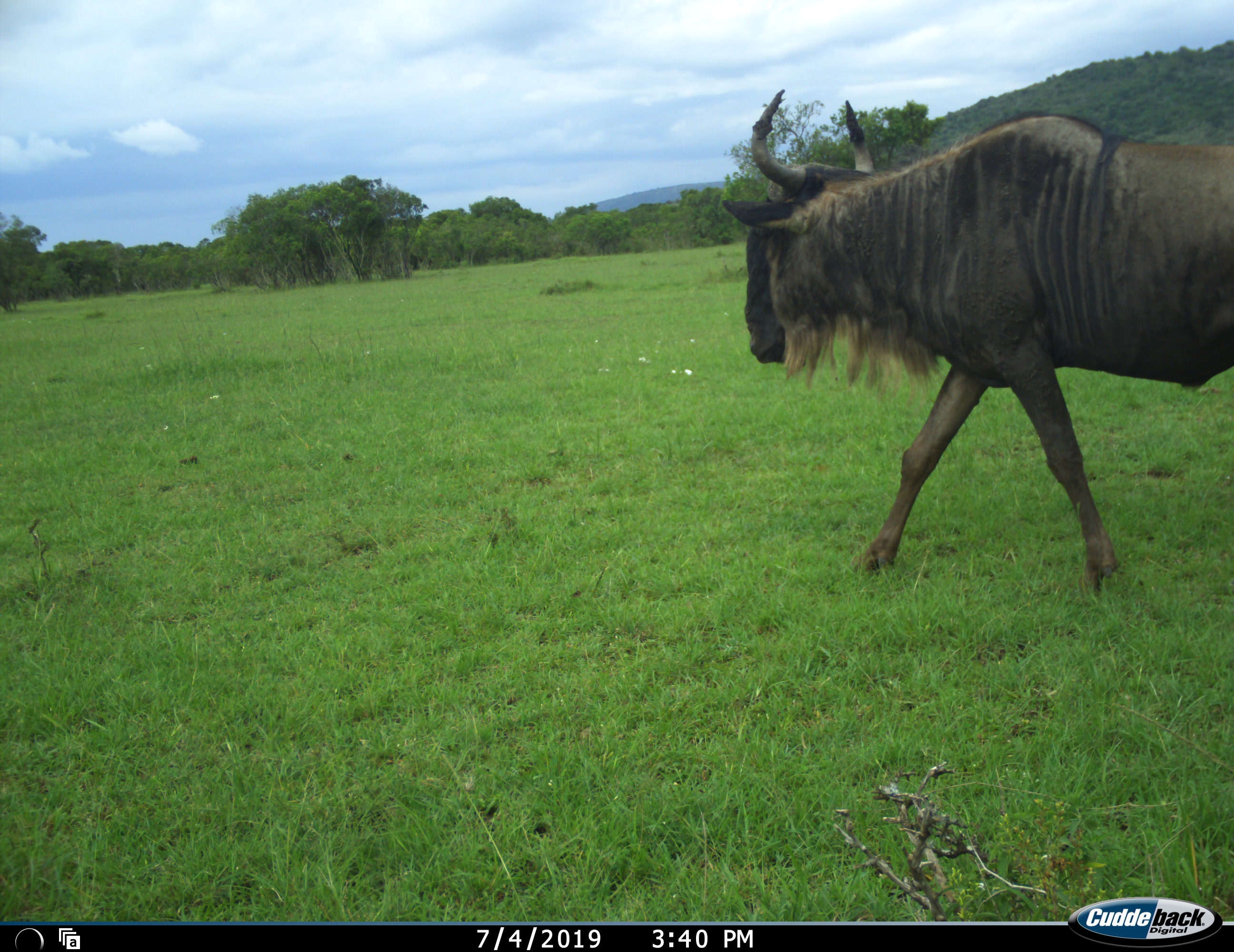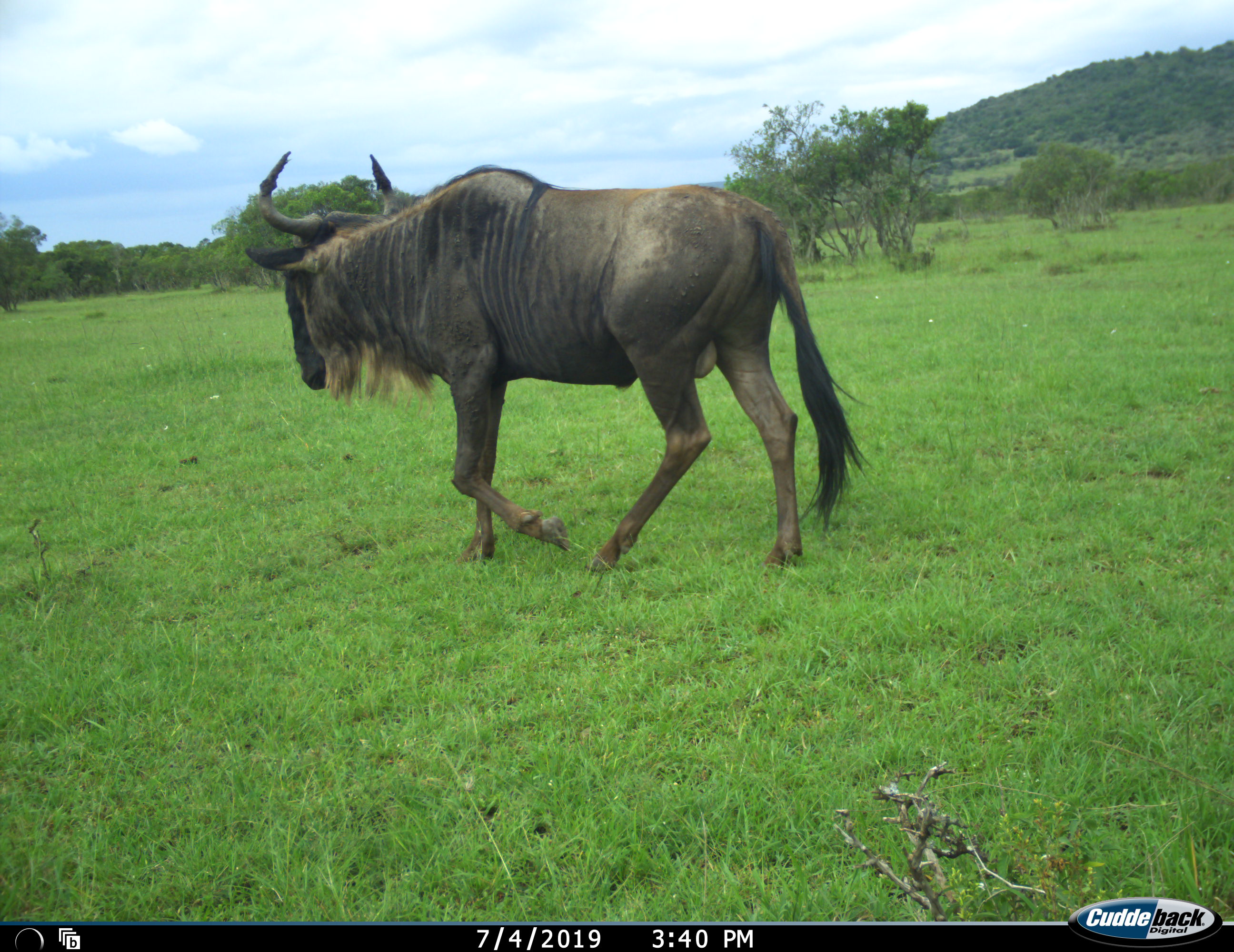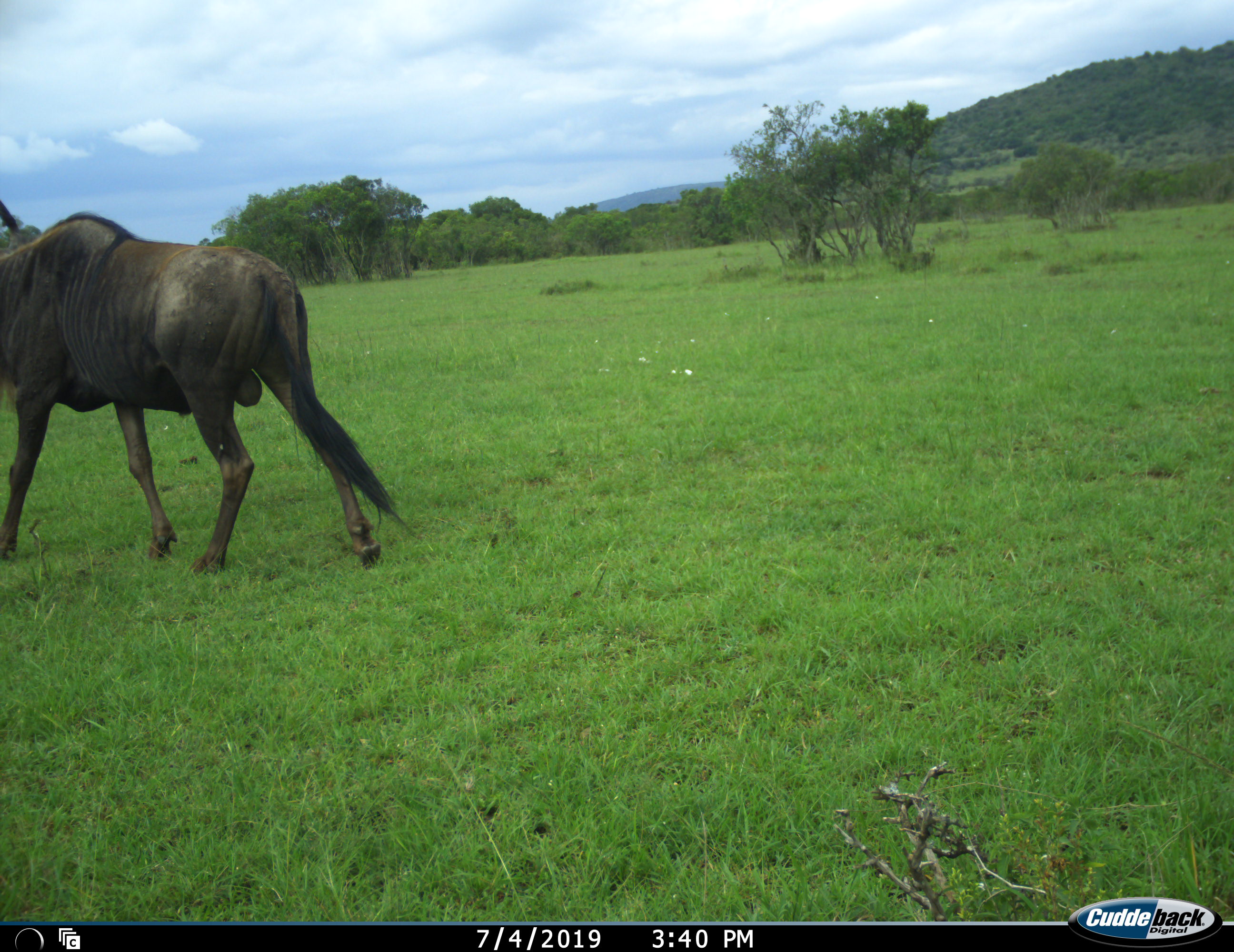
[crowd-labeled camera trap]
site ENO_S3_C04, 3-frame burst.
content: unidentified animal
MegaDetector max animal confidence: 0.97